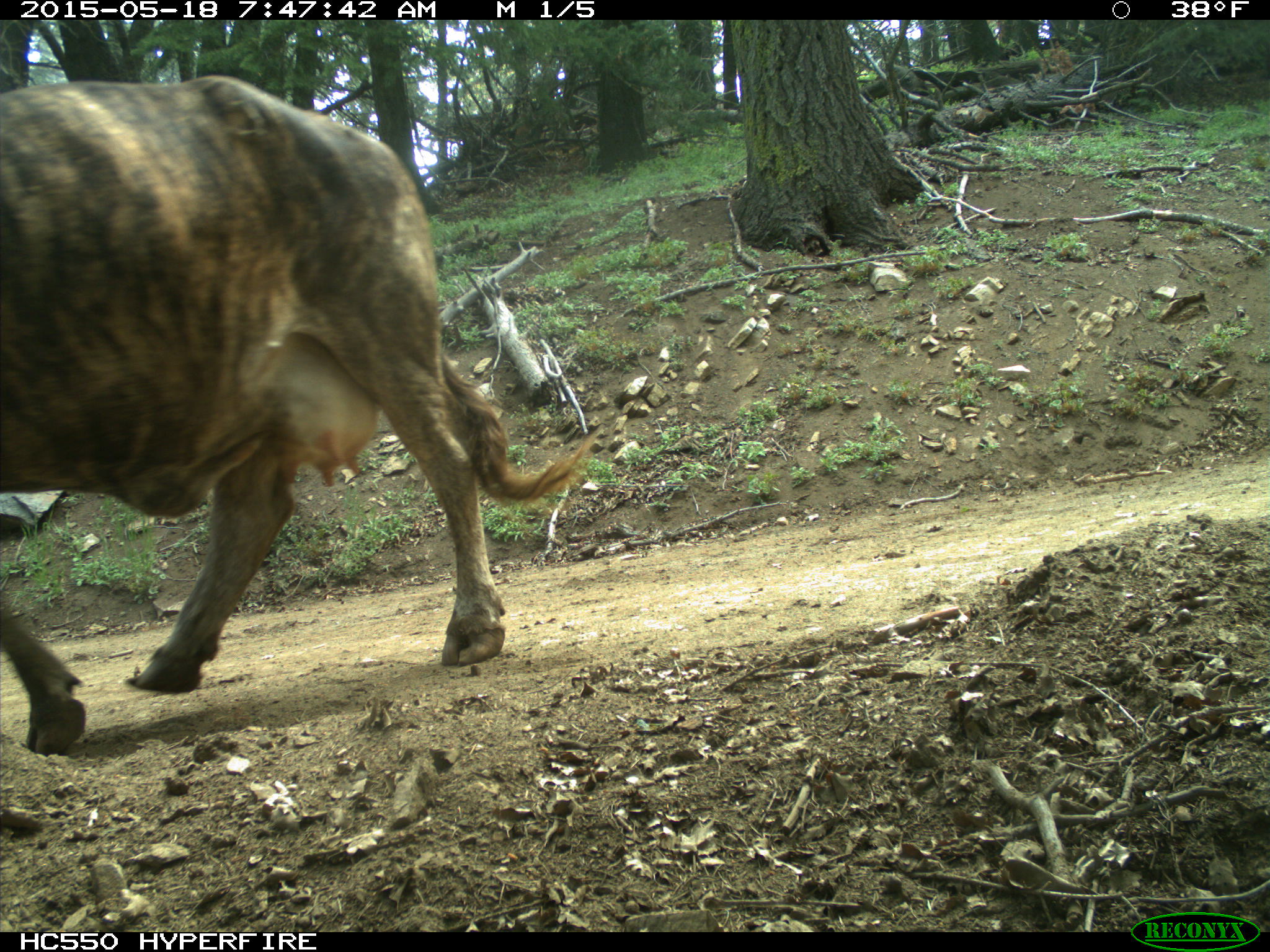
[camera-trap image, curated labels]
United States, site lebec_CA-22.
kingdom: Animalia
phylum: Chordata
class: Mammalia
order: Artiodactyla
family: Bovidae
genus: Bos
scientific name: Bos taurus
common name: domestic cow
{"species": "Bos taurus (domestic cow)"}